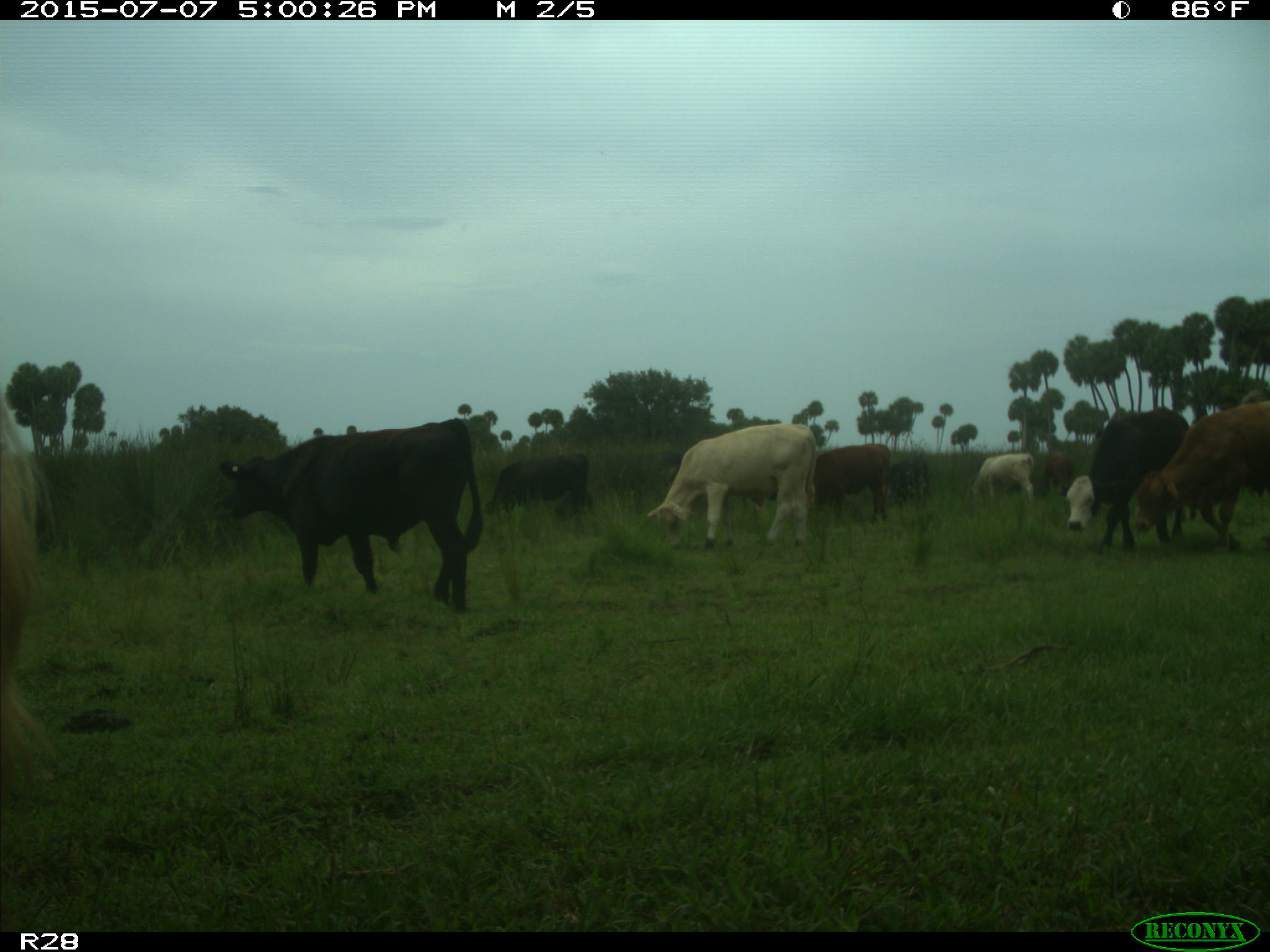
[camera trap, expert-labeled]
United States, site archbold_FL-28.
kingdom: Animalia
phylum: Chordata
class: Mammalia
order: Artiodactyla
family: Bovidae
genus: Bos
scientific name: Bos taurus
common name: domestic cow